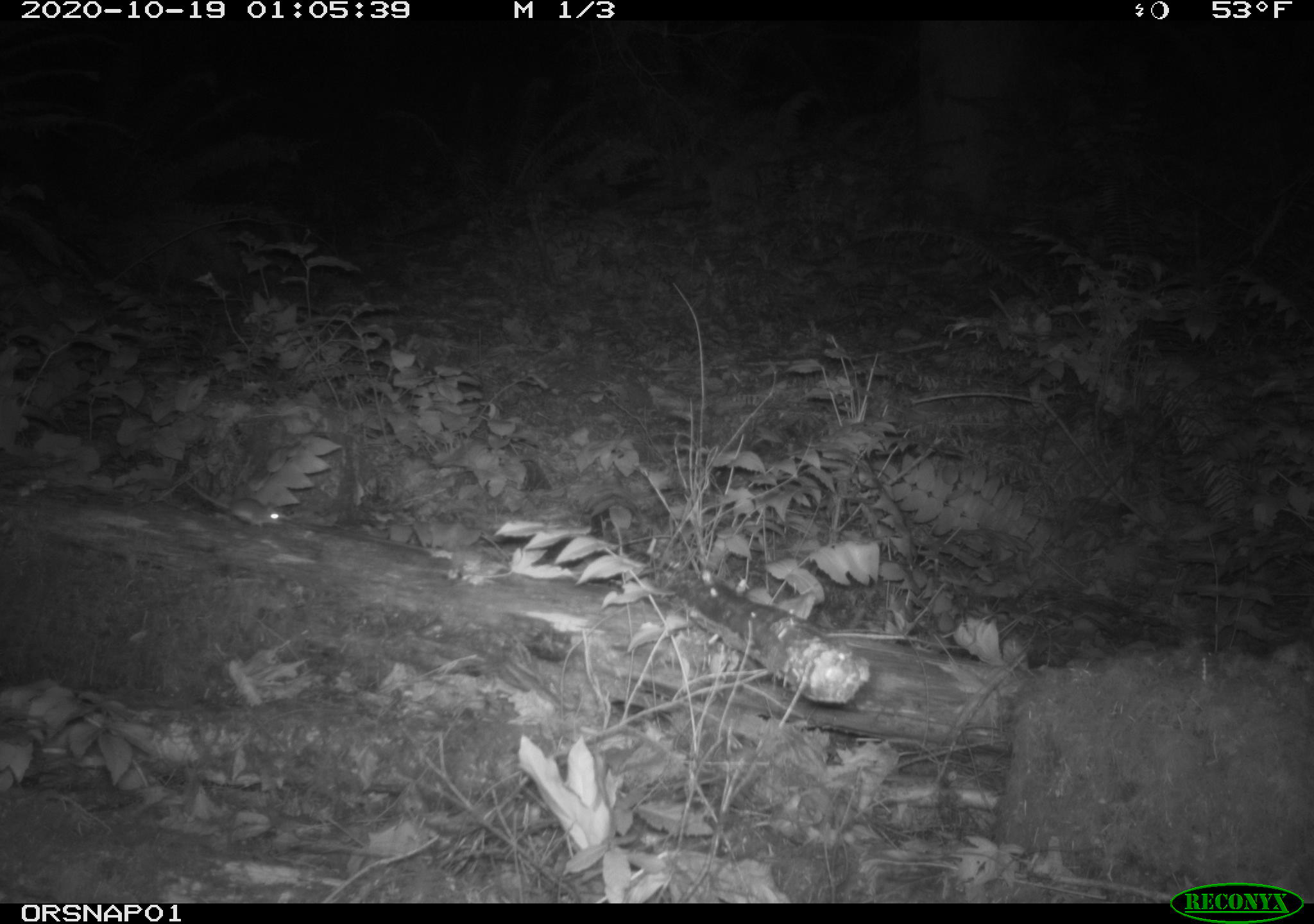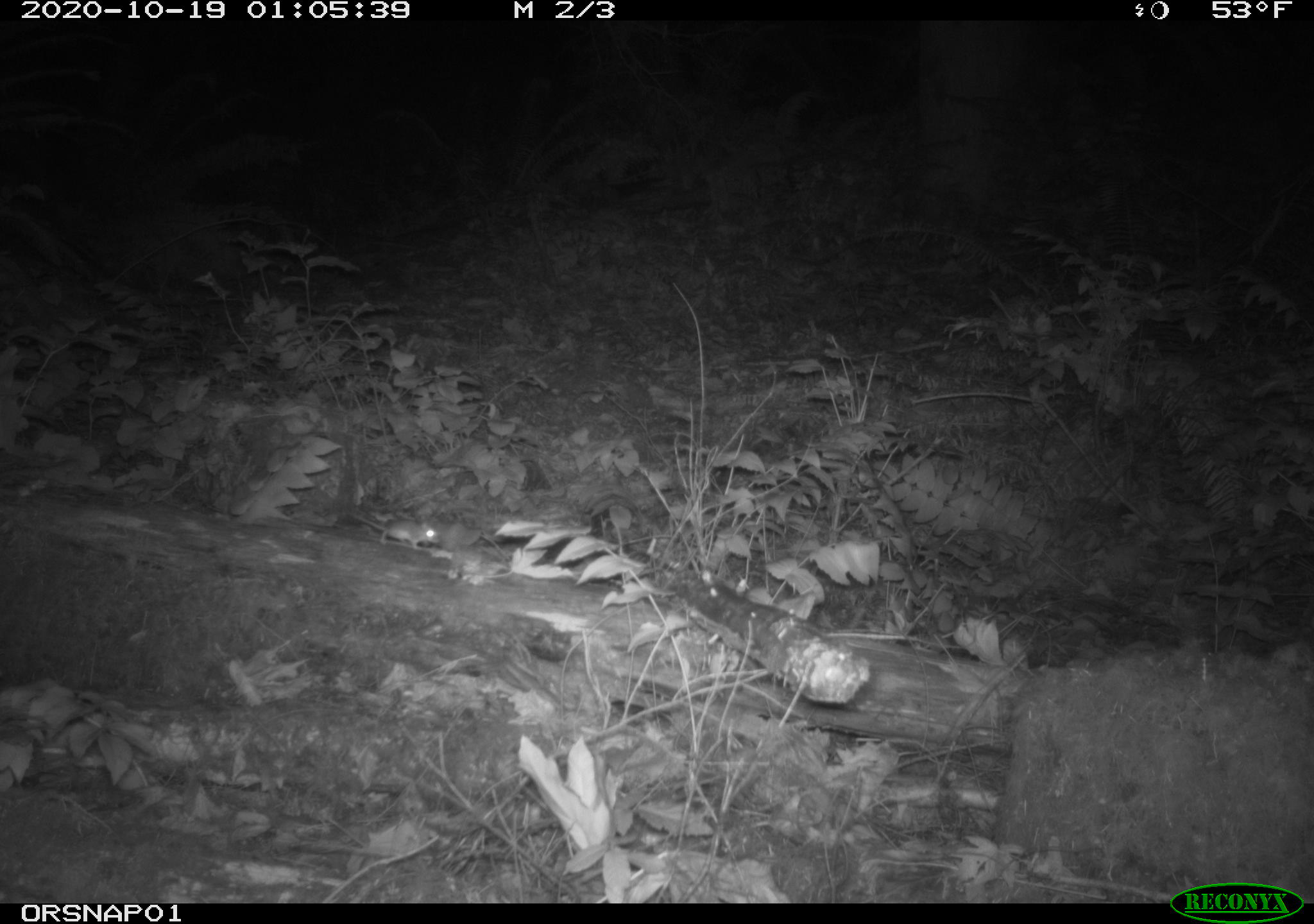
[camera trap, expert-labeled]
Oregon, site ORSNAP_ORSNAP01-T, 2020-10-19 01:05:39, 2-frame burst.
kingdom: Animalia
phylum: Chordata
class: Mammalia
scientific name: Mammalia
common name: small mammal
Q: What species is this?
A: Small mammal (Mammalia).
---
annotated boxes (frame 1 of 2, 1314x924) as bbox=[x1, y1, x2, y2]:
small mammal: bbox=[165, 471, 297, 535]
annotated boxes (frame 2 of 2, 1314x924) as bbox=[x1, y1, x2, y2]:
small mammal: bbox=[332, 498, 440, 562]